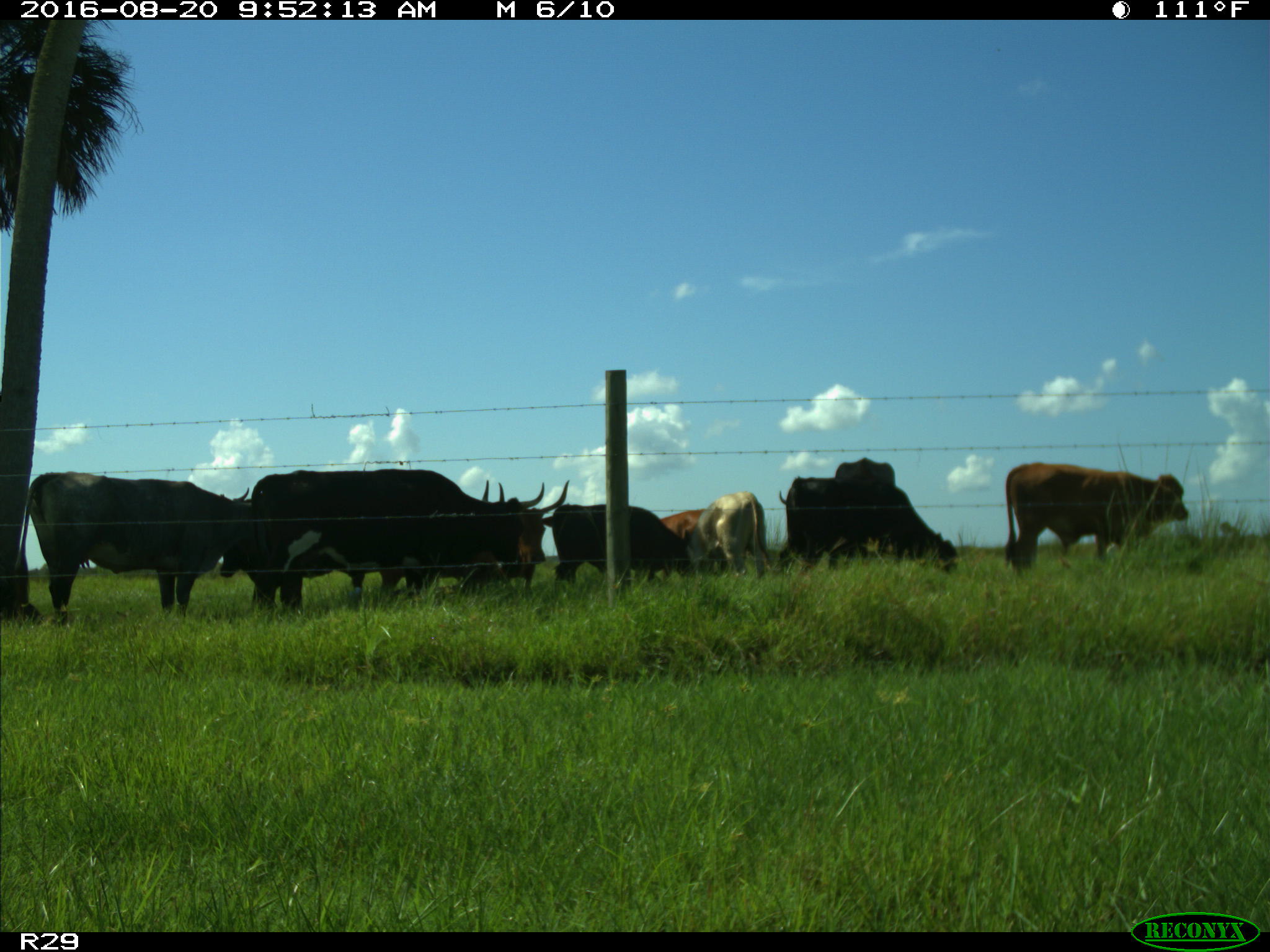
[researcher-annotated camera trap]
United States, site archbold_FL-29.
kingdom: Animalia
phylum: Chordata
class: Mammalia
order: Artiodactyla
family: Bovidae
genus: Bos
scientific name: Bos taurus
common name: domestic cow